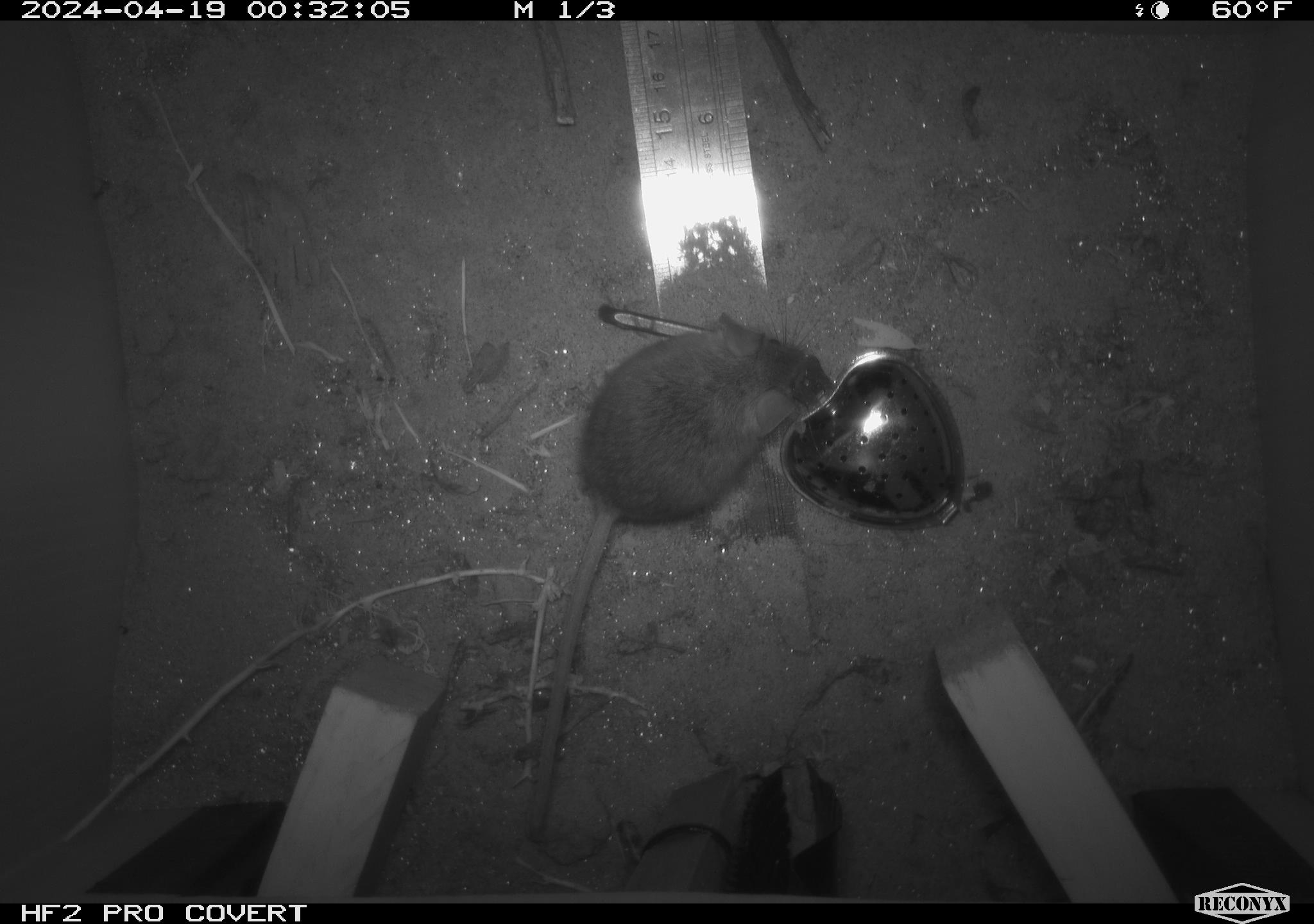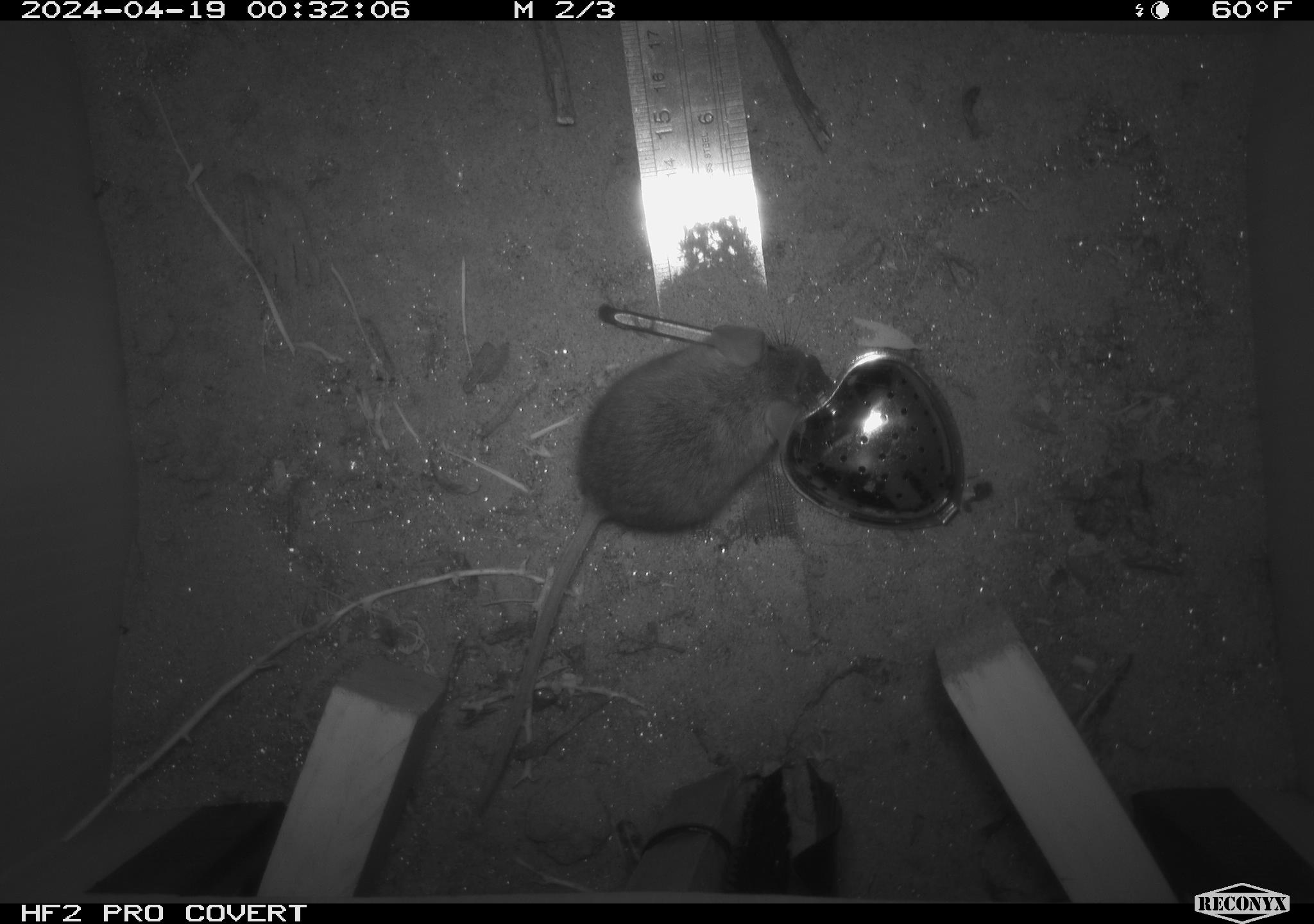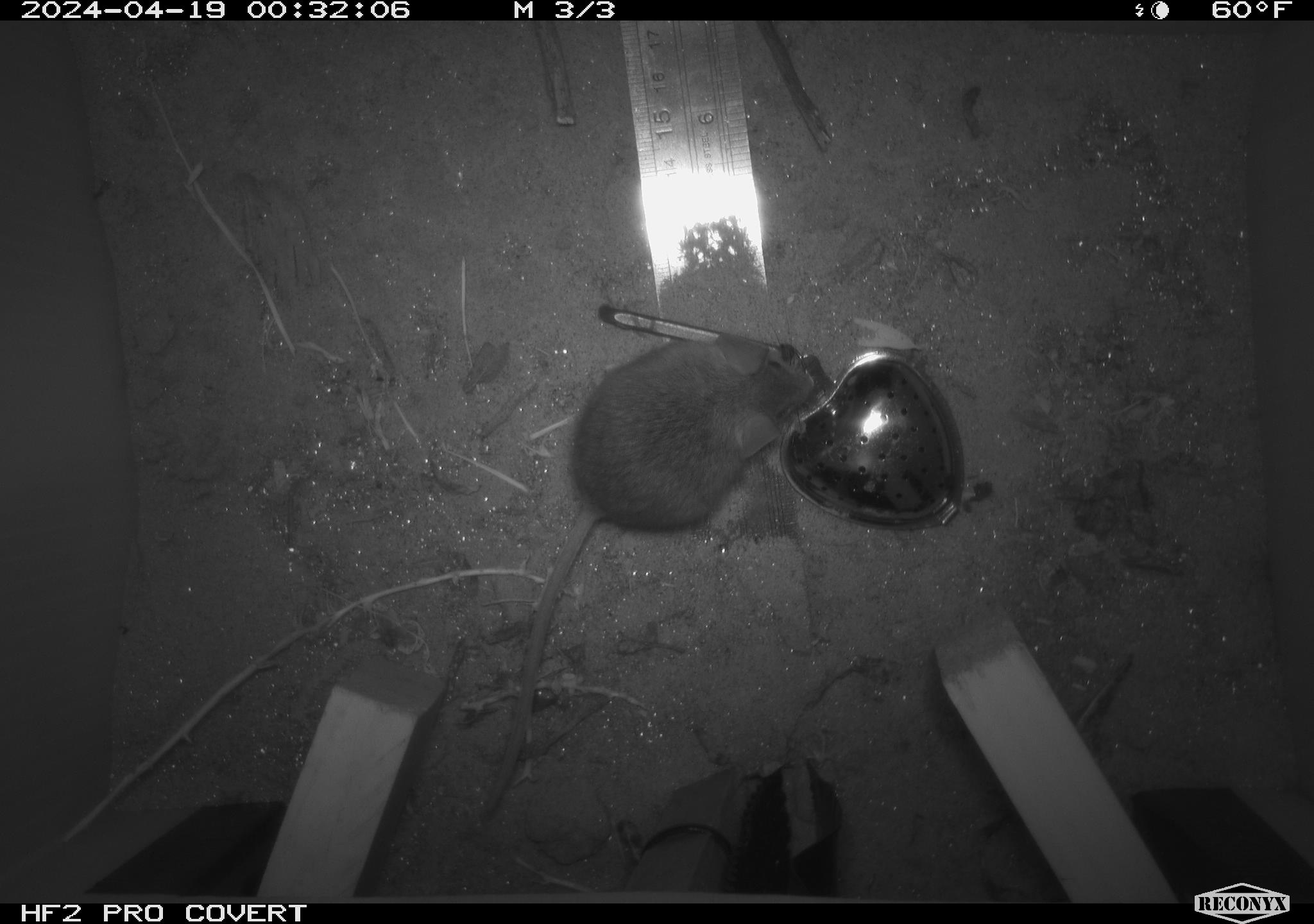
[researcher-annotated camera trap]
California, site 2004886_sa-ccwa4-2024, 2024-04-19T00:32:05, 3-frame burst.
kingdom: Animalia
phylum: Chordata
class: Mammalia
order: Rodentia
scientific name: Rodentia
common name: woodrat or rat or mouse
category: woodrat or rat or mouse species